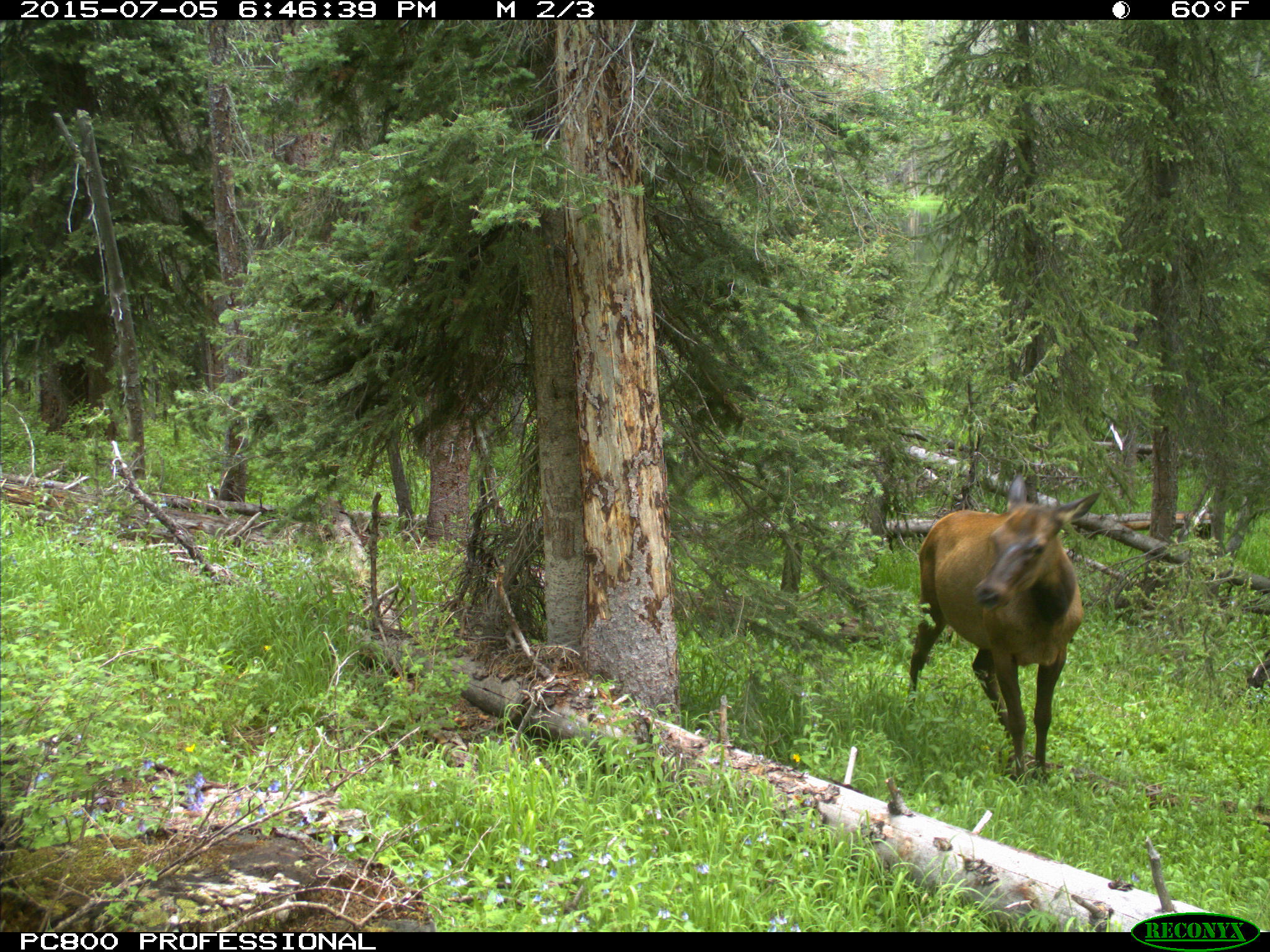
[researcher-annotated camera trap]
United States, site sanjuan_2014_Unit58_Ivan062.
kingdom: Animalia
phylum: Chordata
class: Mammalia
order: Artiodactyla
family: Cervidae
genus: Cervus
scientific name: Cervus elaphus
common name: red deer